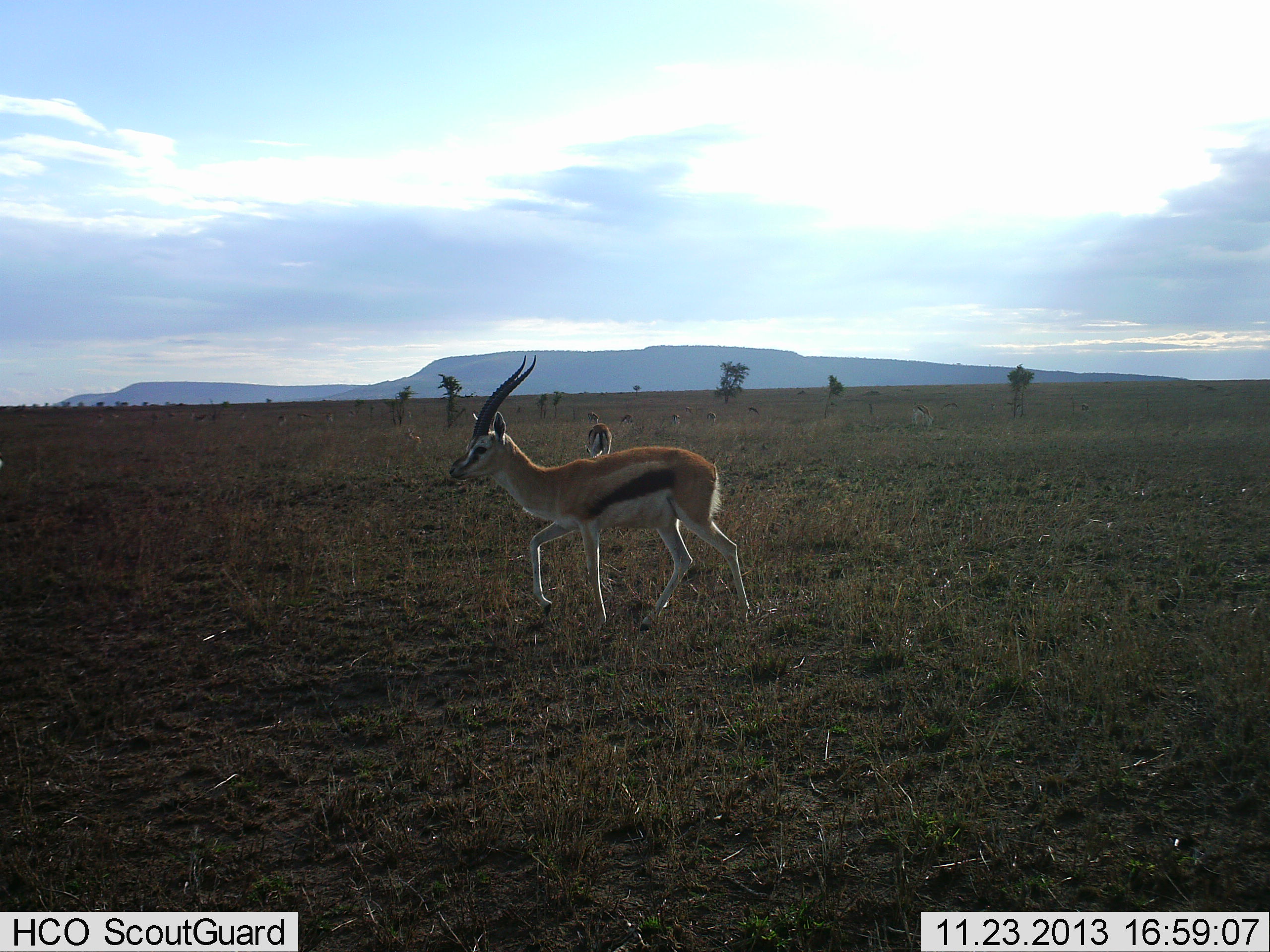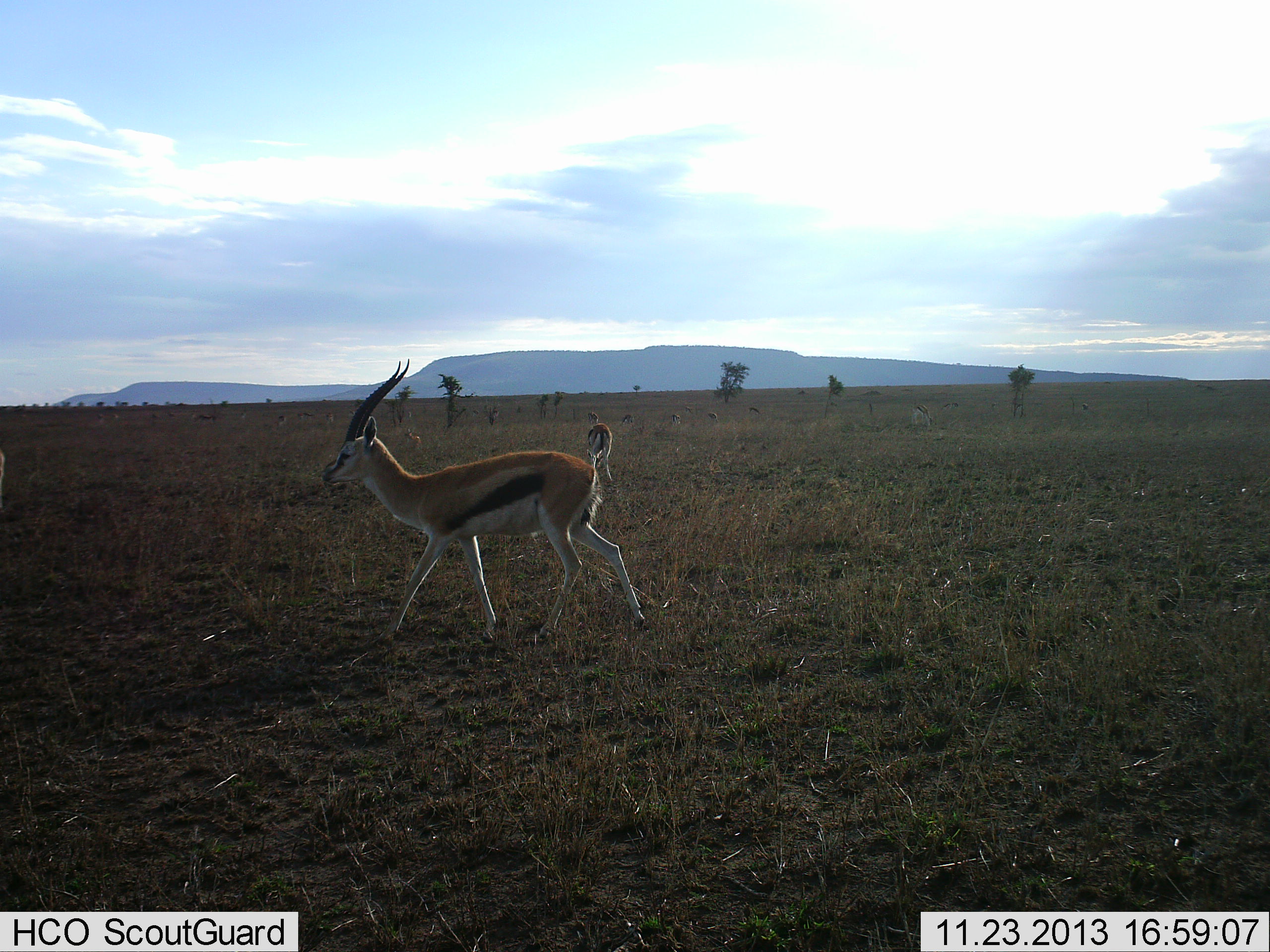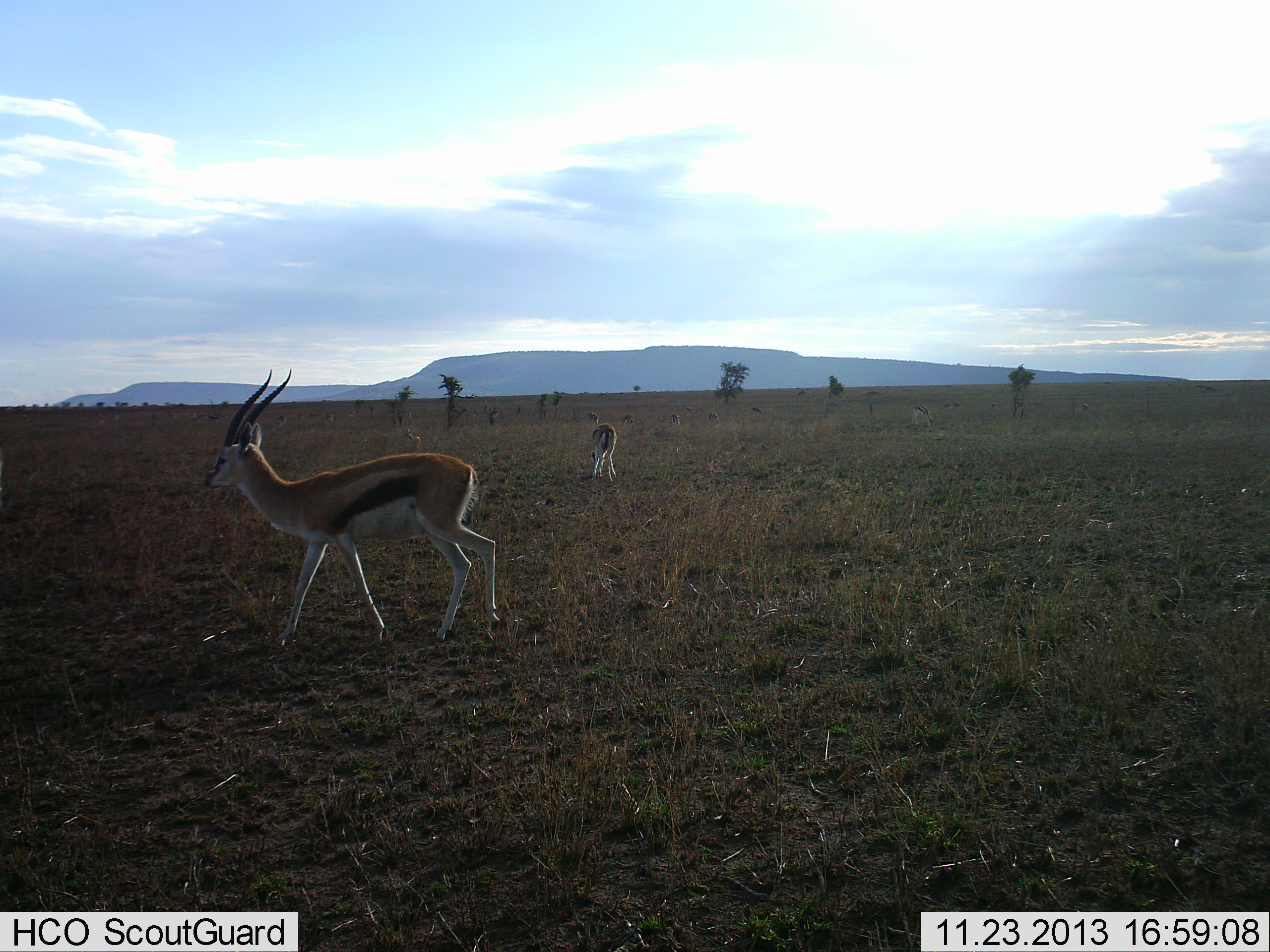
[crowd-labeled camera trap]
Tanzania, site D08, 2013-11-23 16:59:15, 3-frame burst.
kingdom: Animalia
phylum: Chordata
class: Mammalia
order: Artiodactyla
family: Bovidae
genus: Eudorcas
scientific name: Eudorcas thomsonii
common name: thomson's gazelle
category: gazellethomsons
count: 2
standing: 40%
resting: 10%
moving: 90%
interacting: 0%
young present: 0%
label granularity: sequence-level